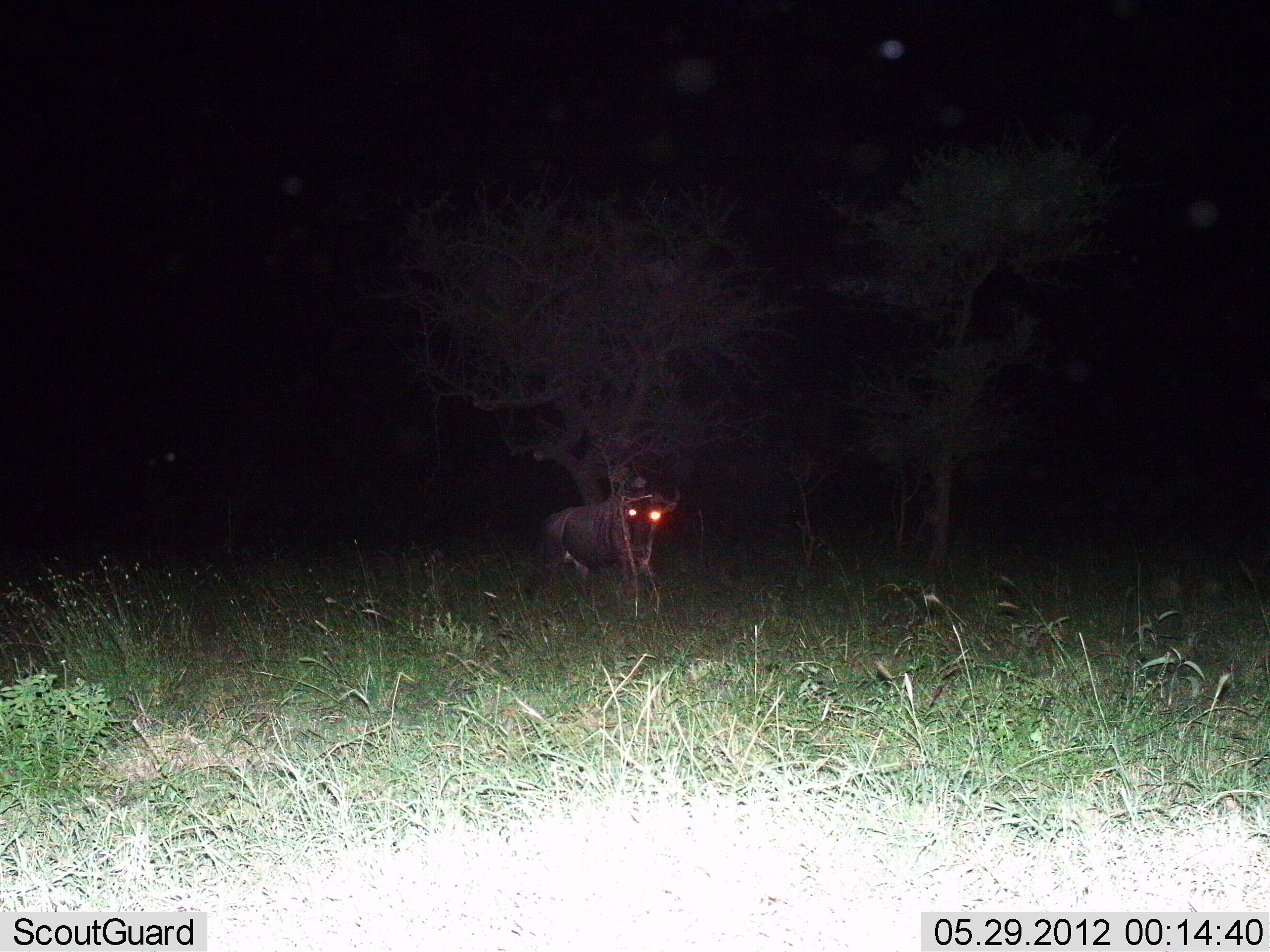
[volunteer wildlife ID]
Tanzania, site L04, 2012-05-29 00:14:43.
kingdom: Animalia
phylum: Chordata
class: Mammalia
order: Artiodactyla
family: Bovidae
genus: Connochaetes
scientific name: Connochaetes taurinus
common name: blue wildebeest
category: wildebeest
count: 1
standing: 70%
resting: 0%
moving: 30%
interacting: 0%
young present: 0%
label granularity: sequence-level